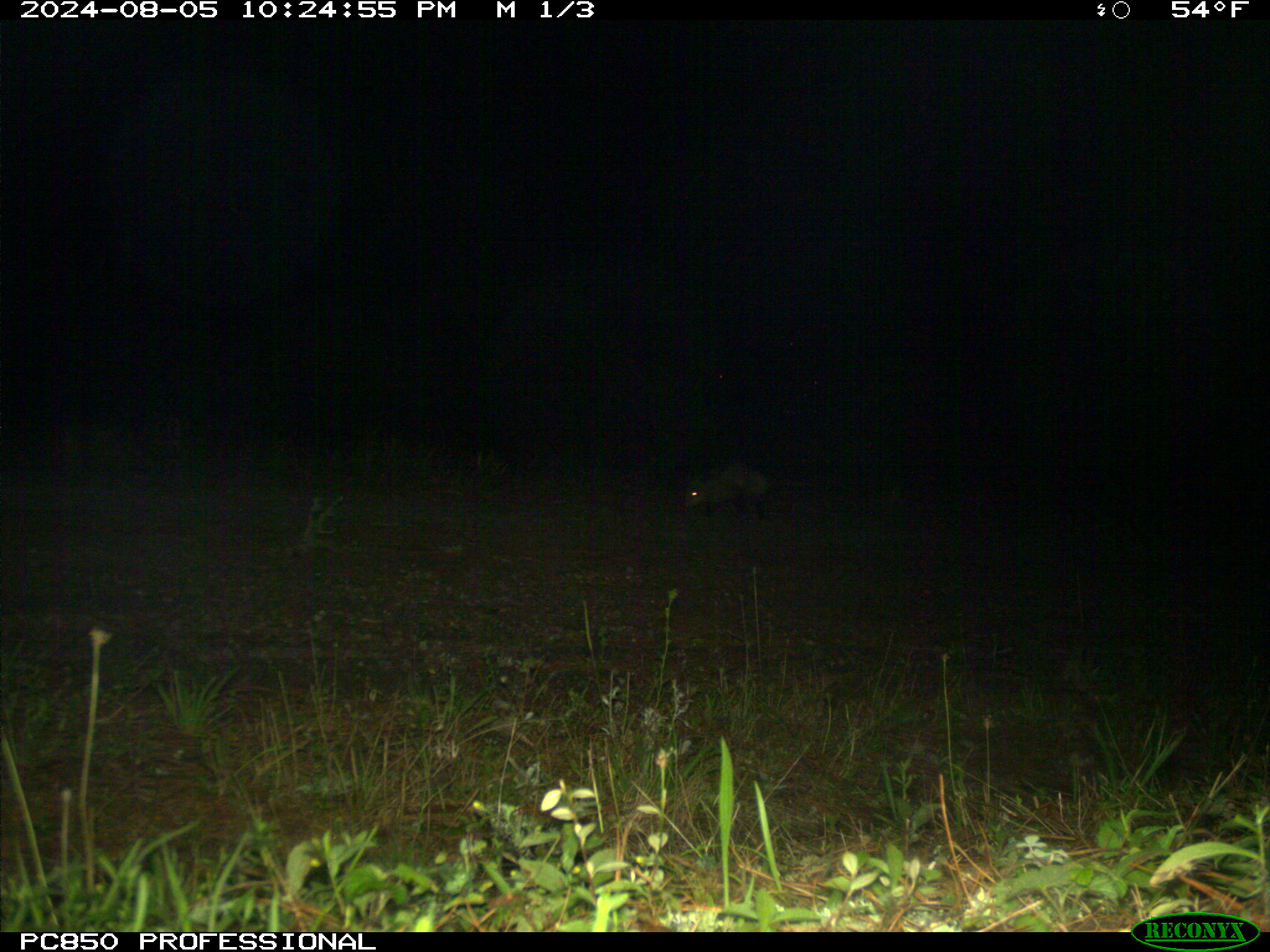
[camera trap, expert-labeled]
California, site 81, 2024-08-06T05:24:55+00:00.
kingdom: Animalia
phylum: Chordata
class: Mammalia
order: Didelphimorphia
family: Didelphidae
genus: Didelphis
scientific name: Didelphis virginiana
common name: virginia opossum